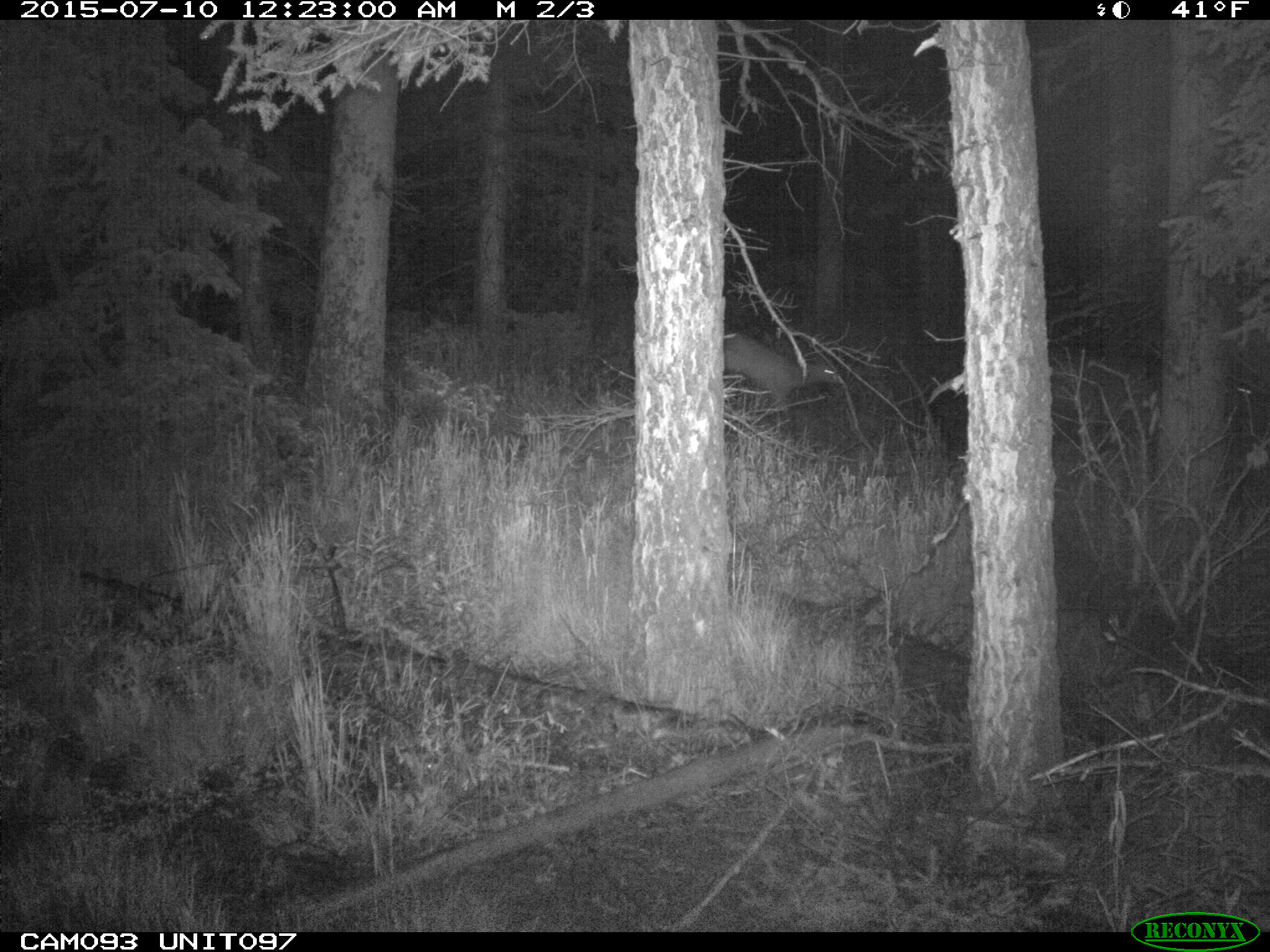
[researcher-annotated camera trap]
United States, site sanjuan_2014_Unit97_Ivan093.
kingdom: Animalia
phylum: Chordata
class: Mammalia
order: Artiodactyla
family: Cervidae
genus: Cervus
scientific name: Cervus elaphus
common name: red deer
Cervus elaphus (red deer).